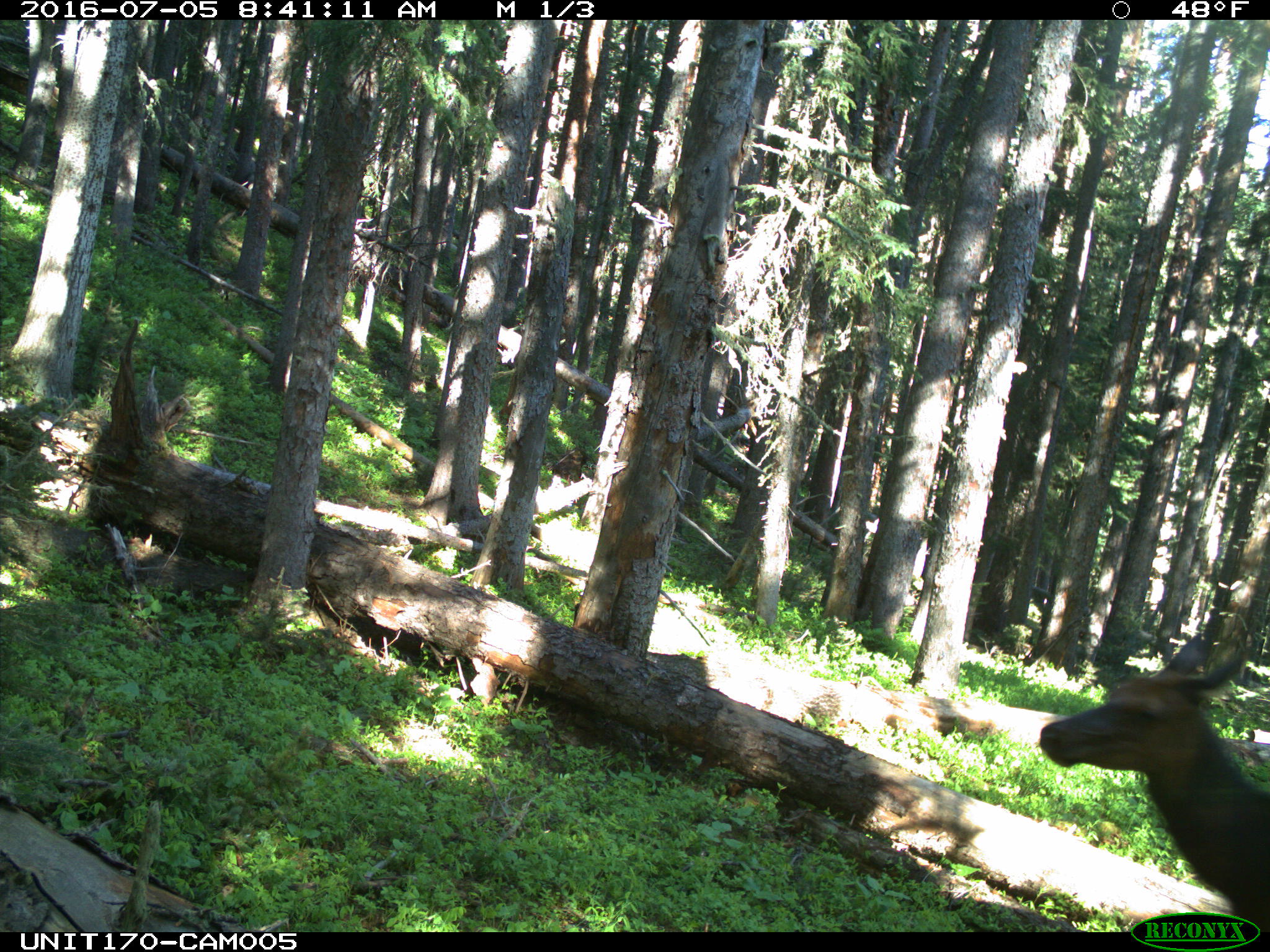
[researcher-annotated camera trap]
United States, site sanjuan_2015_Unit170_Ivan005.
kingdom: Animalia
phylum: Chordata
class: Mammalia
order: Artiodactyla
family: Cervidae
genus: Cervus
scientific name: Cervus elaphus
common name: red deer